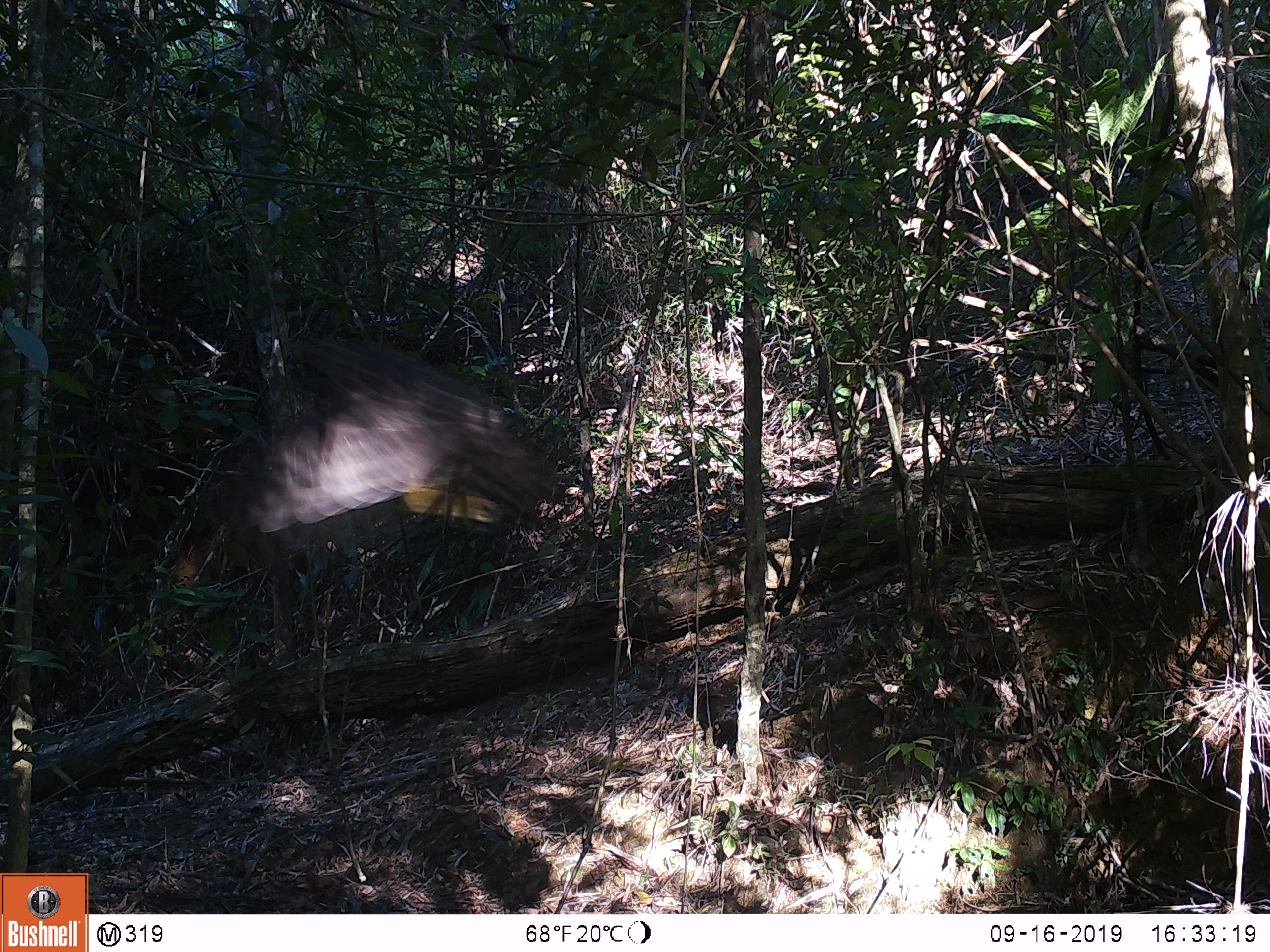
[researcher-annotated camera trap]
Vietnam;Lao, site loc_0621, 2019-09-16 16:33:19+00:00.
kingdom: Animalia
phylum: Chordata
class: Aves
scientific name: Aves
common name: bird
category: unidentified bird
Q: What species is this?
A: Unidentified bird (bird) (Aves).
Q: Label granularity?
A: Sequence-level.